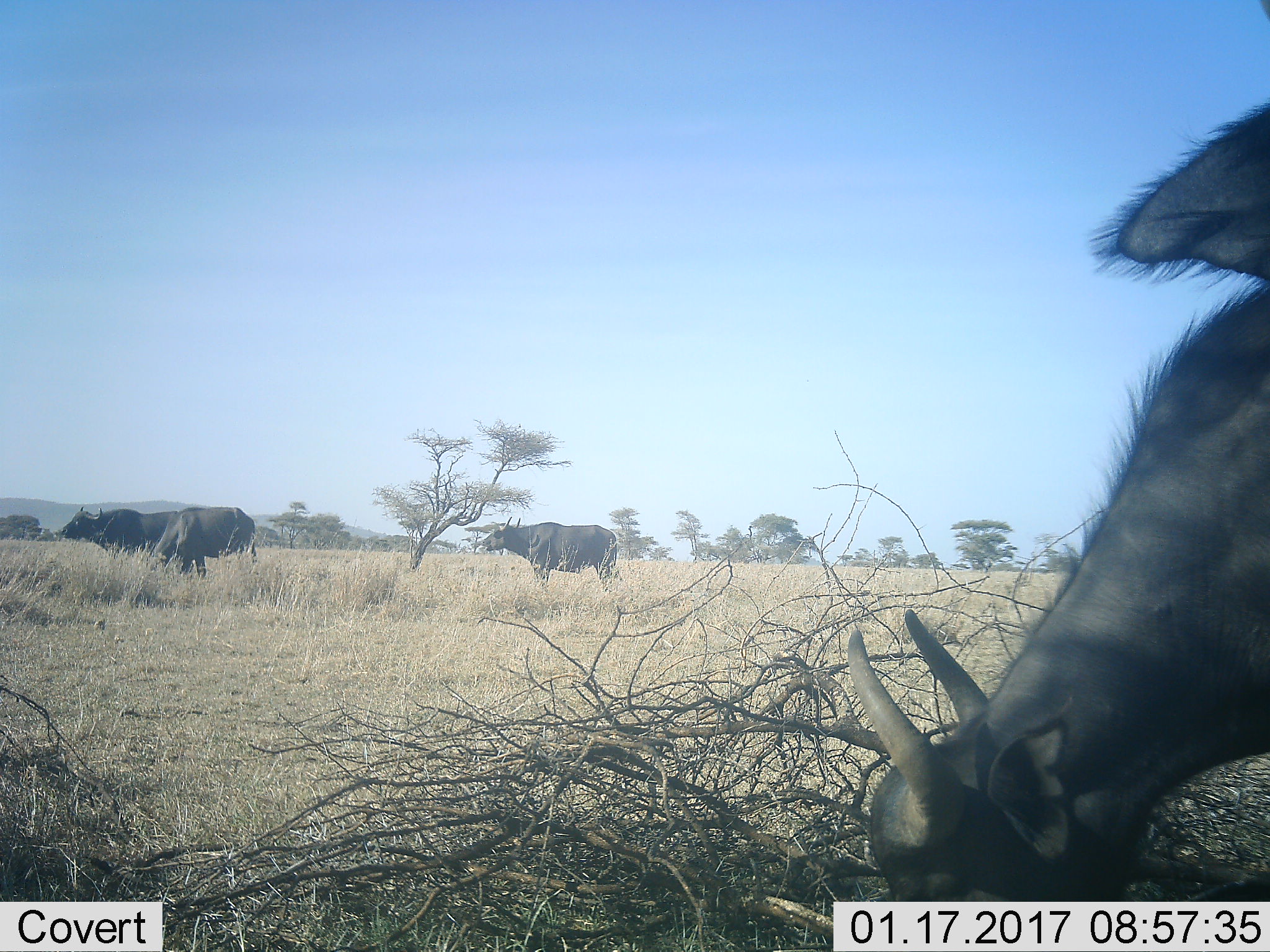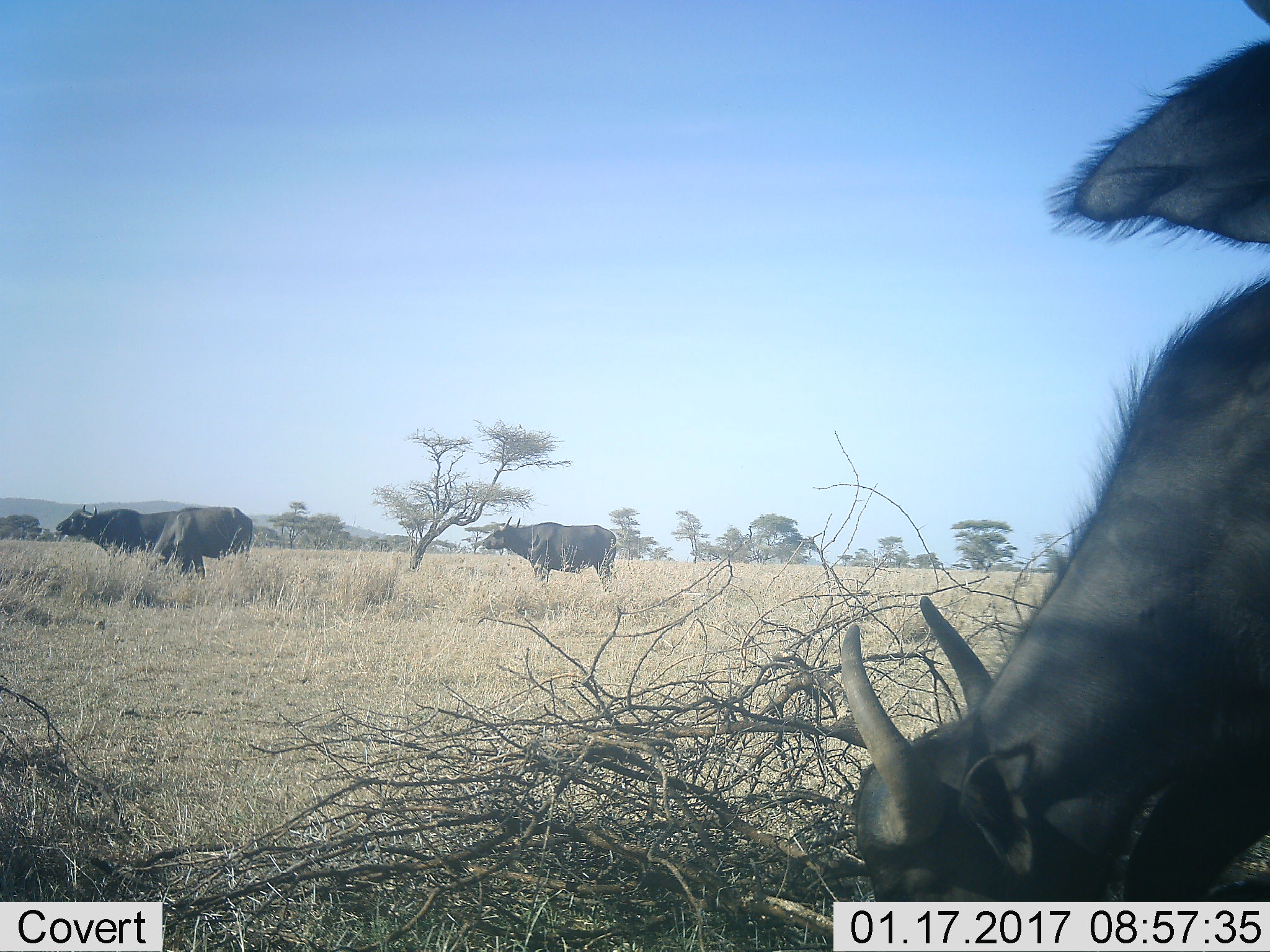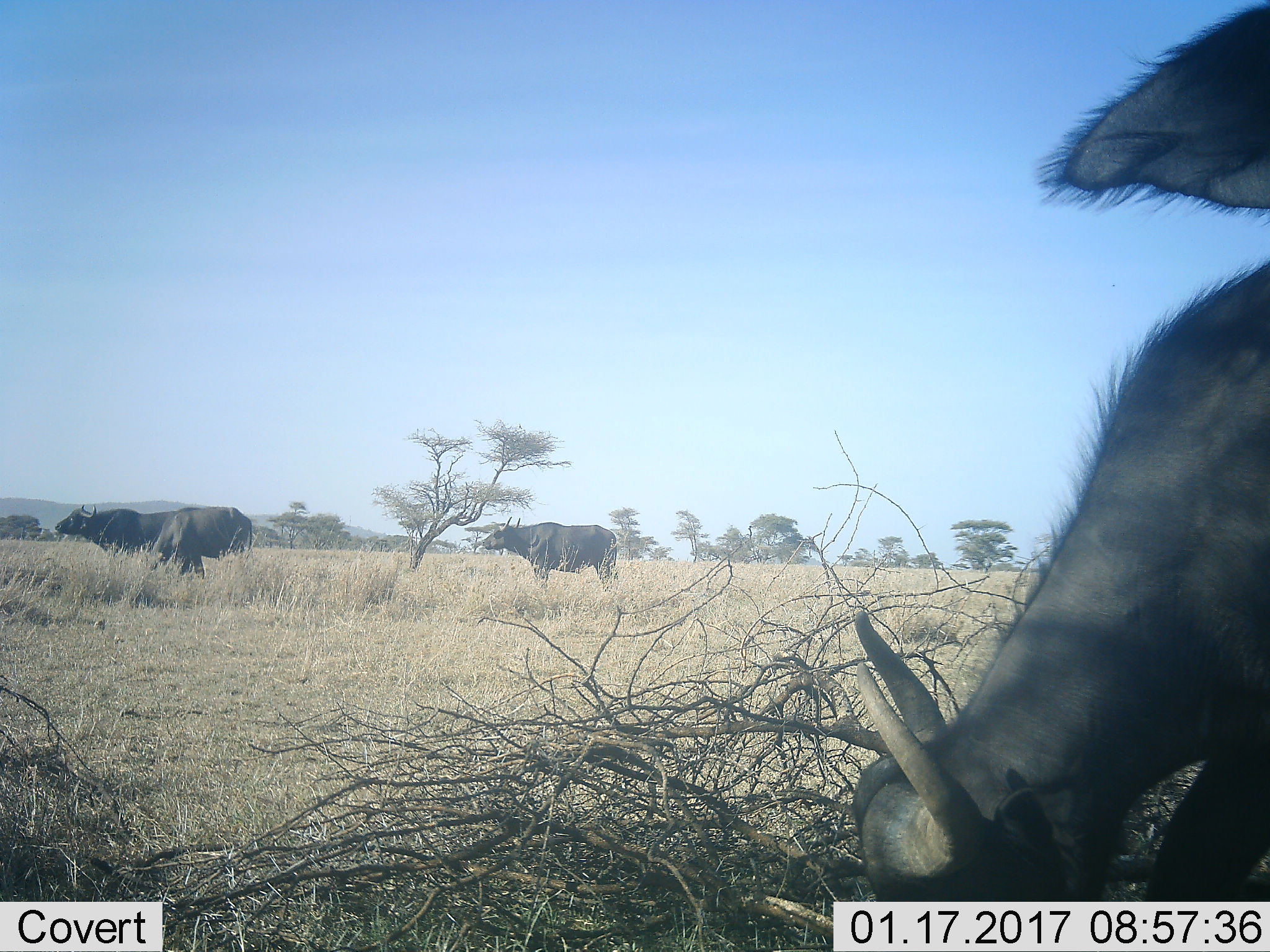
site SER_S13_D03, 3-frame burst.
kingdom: Animalia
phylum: Chordata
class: Mammalia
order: Artiodactyla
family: Bovidae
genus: Syncerus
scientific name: Syncerus caffer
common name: african buffalo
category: buffalo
Buffalo (african buffalo) (Syncerus caffer), count 5. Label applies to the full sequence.